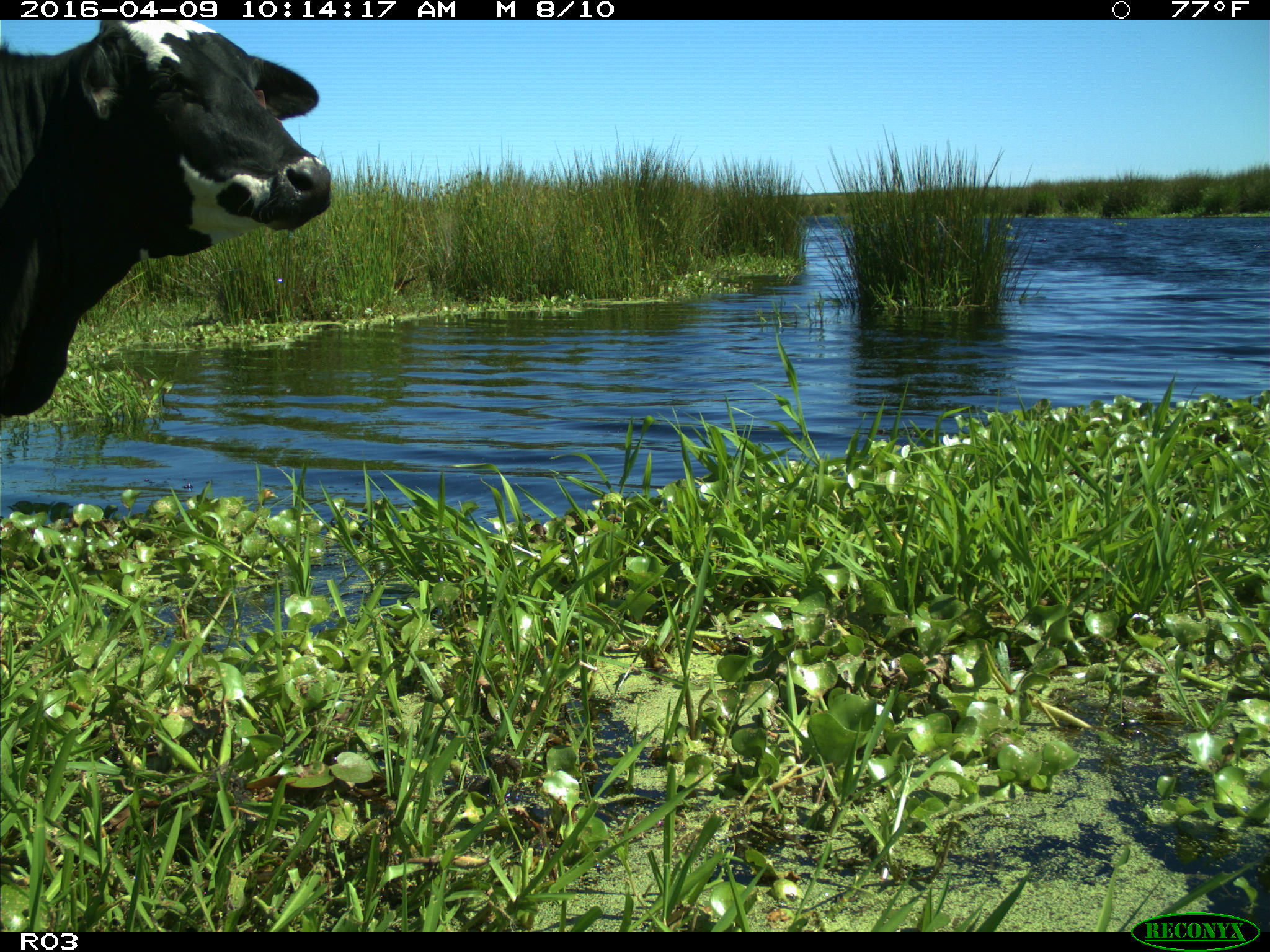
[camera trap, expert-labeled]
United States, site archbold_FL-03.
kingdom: Animalia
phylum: Chordata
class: Mammalia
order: Artiodactyla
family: Bovidae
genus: Bos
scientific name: Bos taurus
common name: domestic cow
Bos taurus (domestic cow).